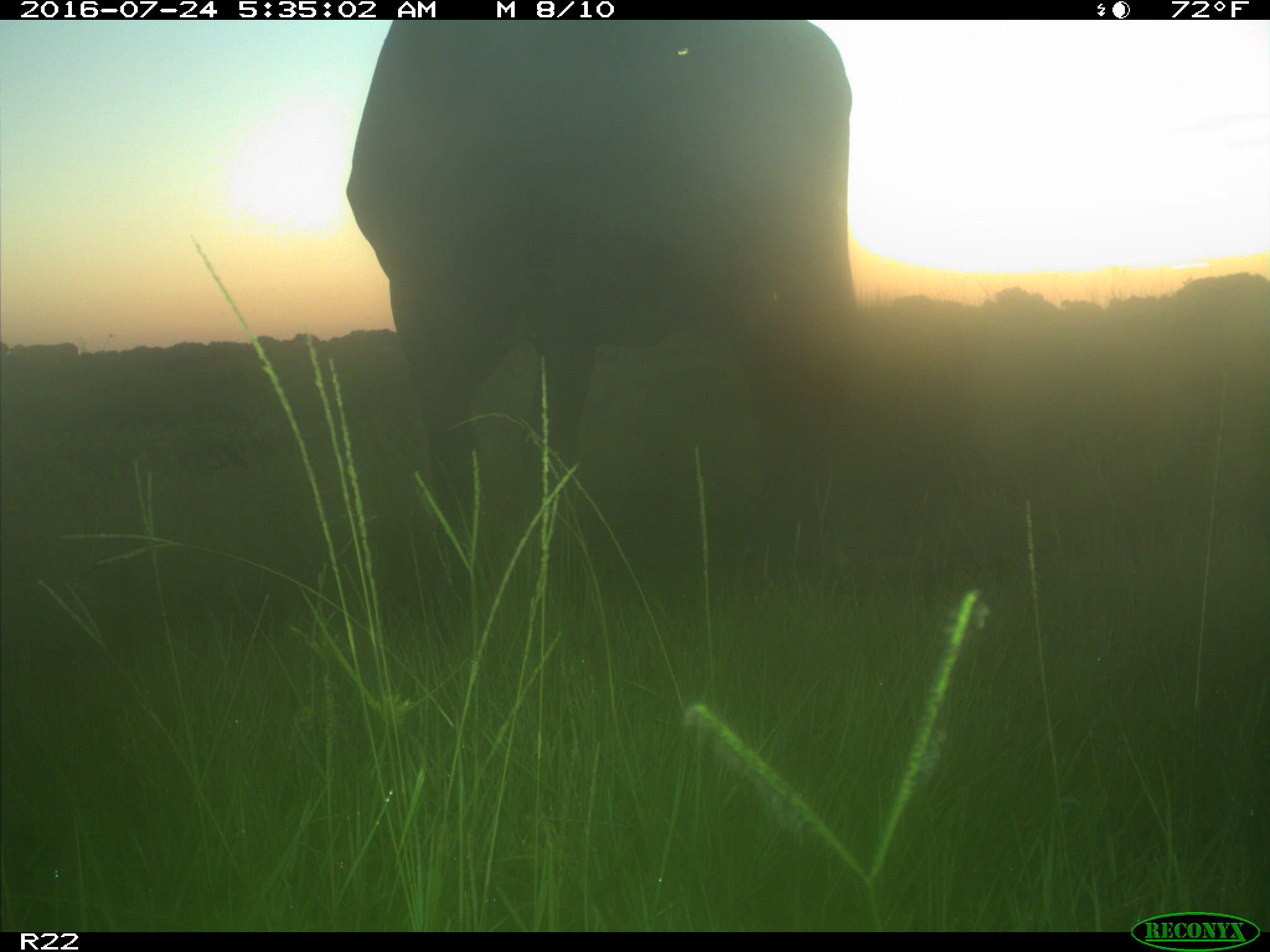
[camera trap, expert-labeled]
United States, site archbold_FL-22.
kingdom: Animalia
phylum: Chordata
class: Mammalia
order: Artiodactyla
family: Bovidae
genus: Bos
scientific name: Bos taurus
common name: domestic cow